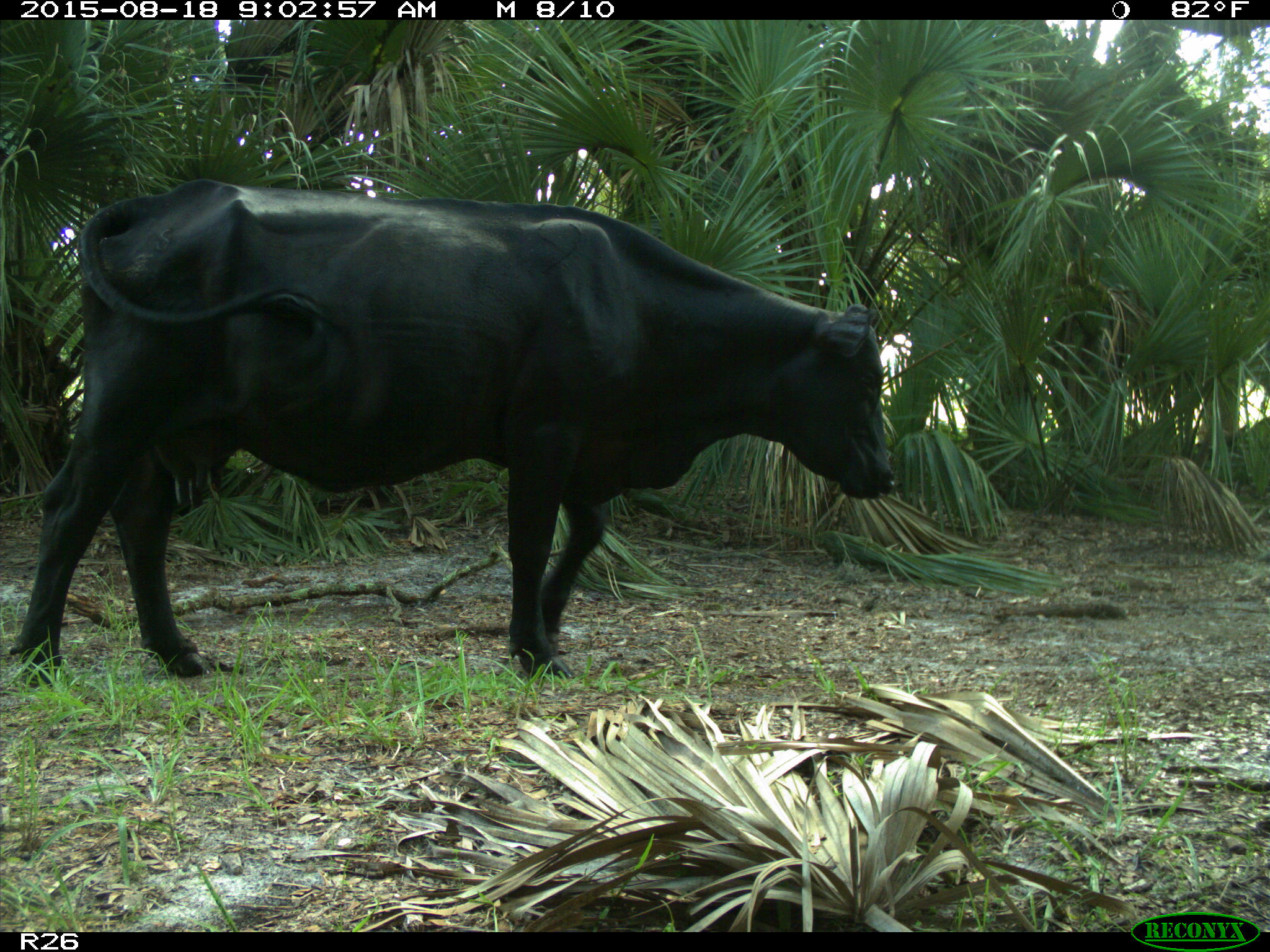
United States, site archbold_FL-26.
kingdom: Animalia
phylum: Chordata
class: Mammalia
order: Artiodactyla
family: Bovidae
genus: Bos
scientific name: Bos taurus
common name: domestic cow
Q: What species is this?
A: Bos taurus (domestic cow).